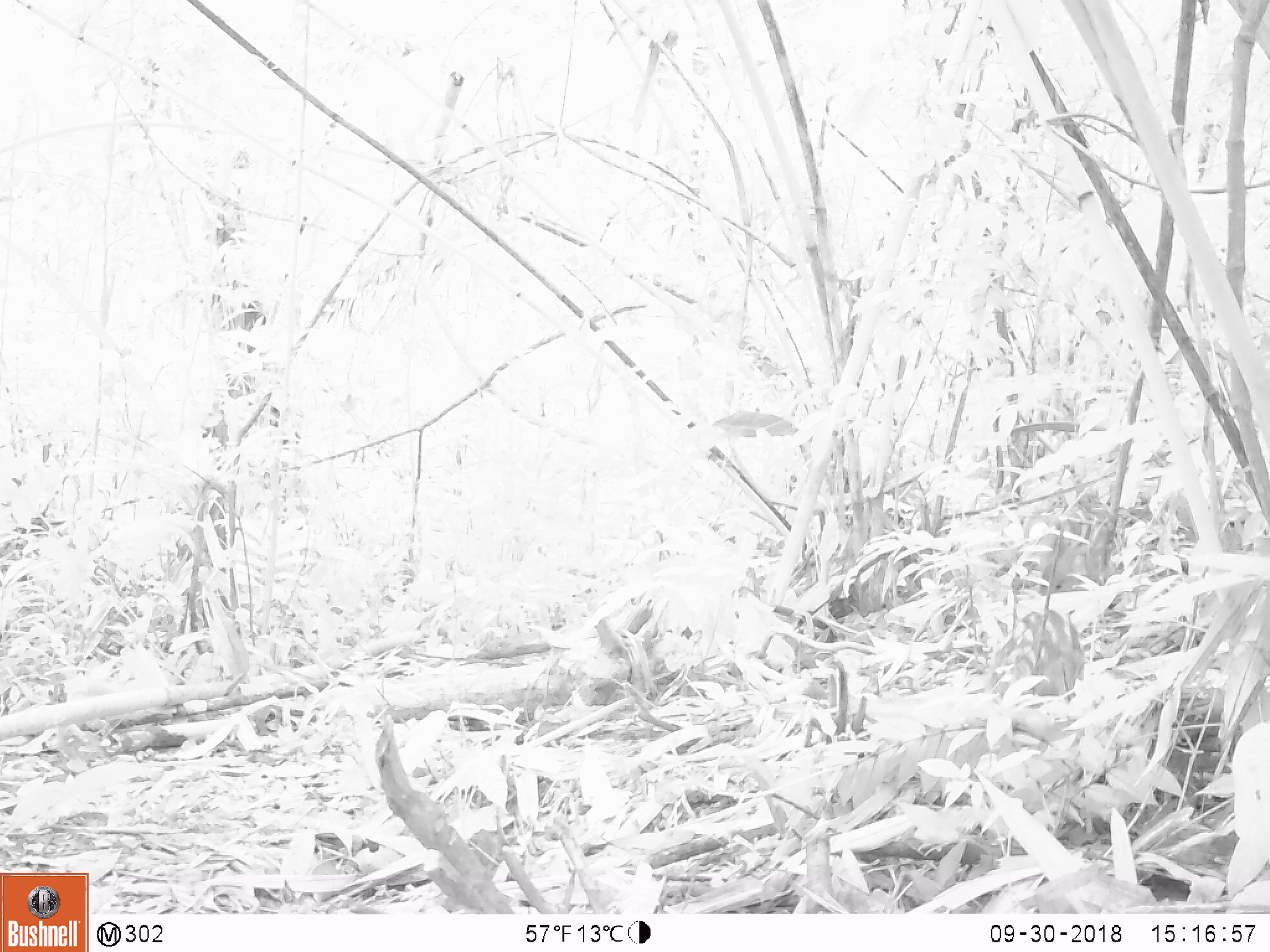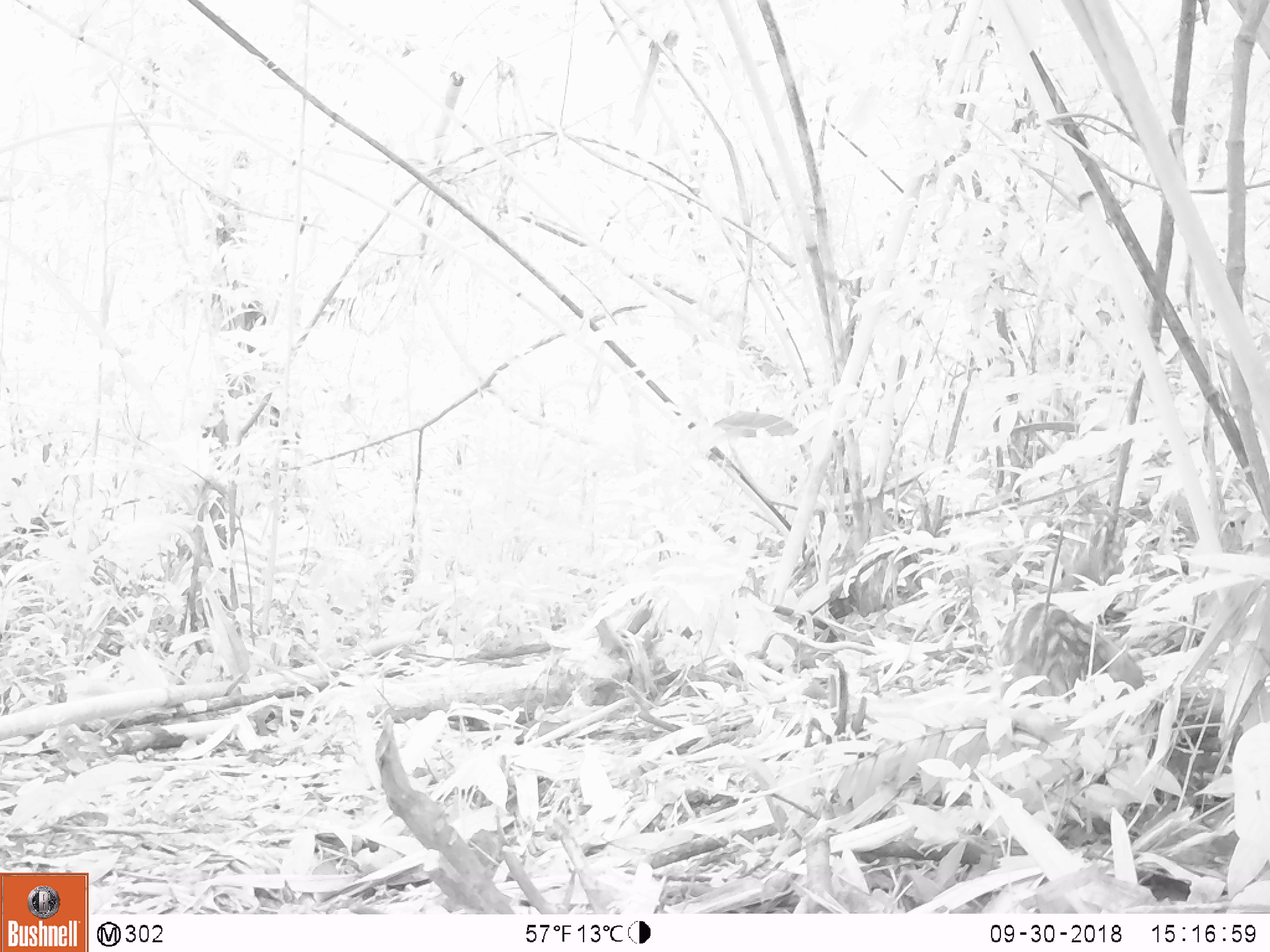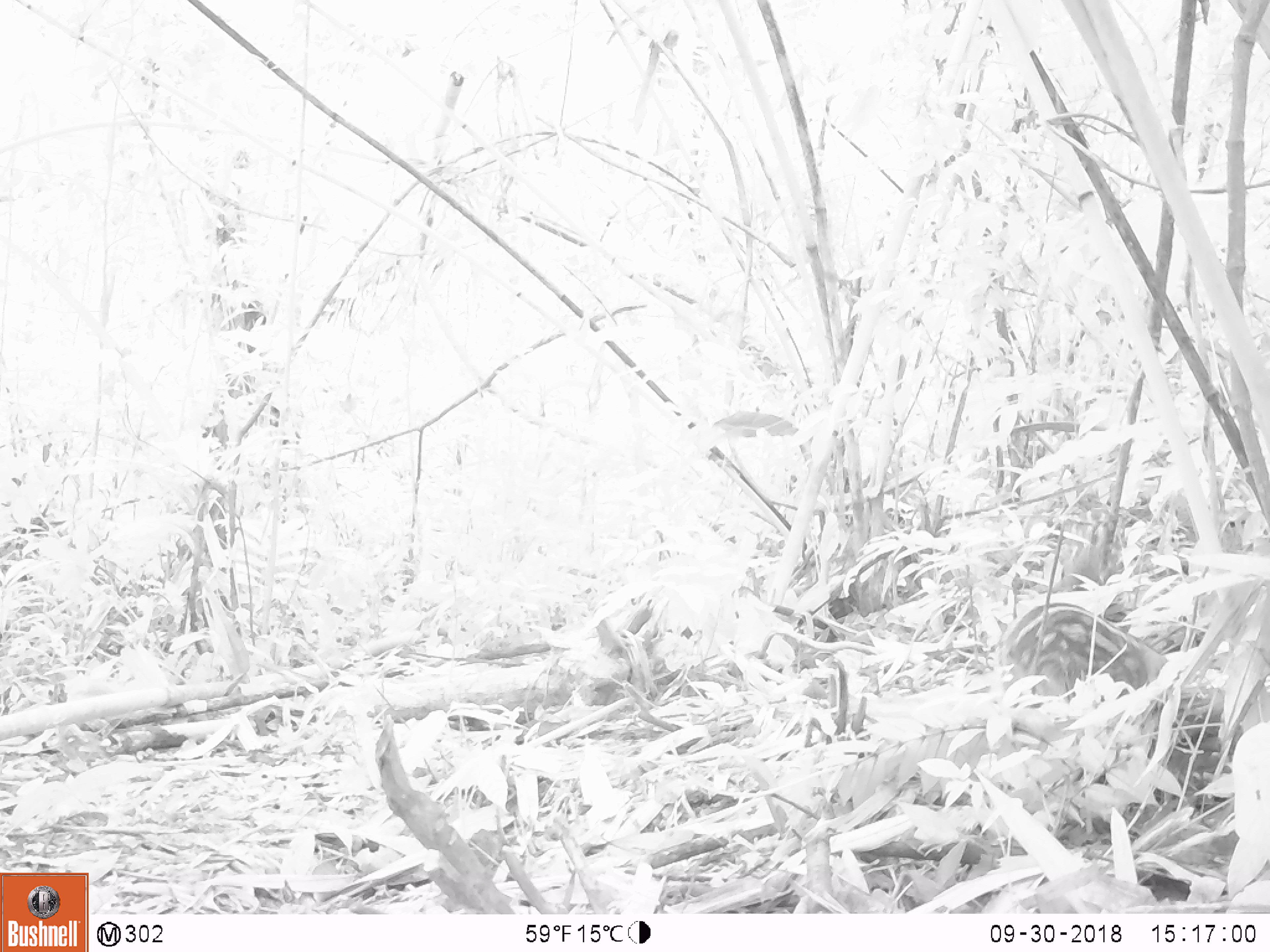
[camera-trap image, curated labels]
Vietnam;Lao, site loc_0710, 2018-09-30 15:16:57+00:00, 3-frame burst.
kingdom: Animalia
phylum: Chordata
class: Mammalia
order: Artiodactyla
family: Suidae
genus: Sus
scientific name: Sus scrofa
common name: eurasian wild pig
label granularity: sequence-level